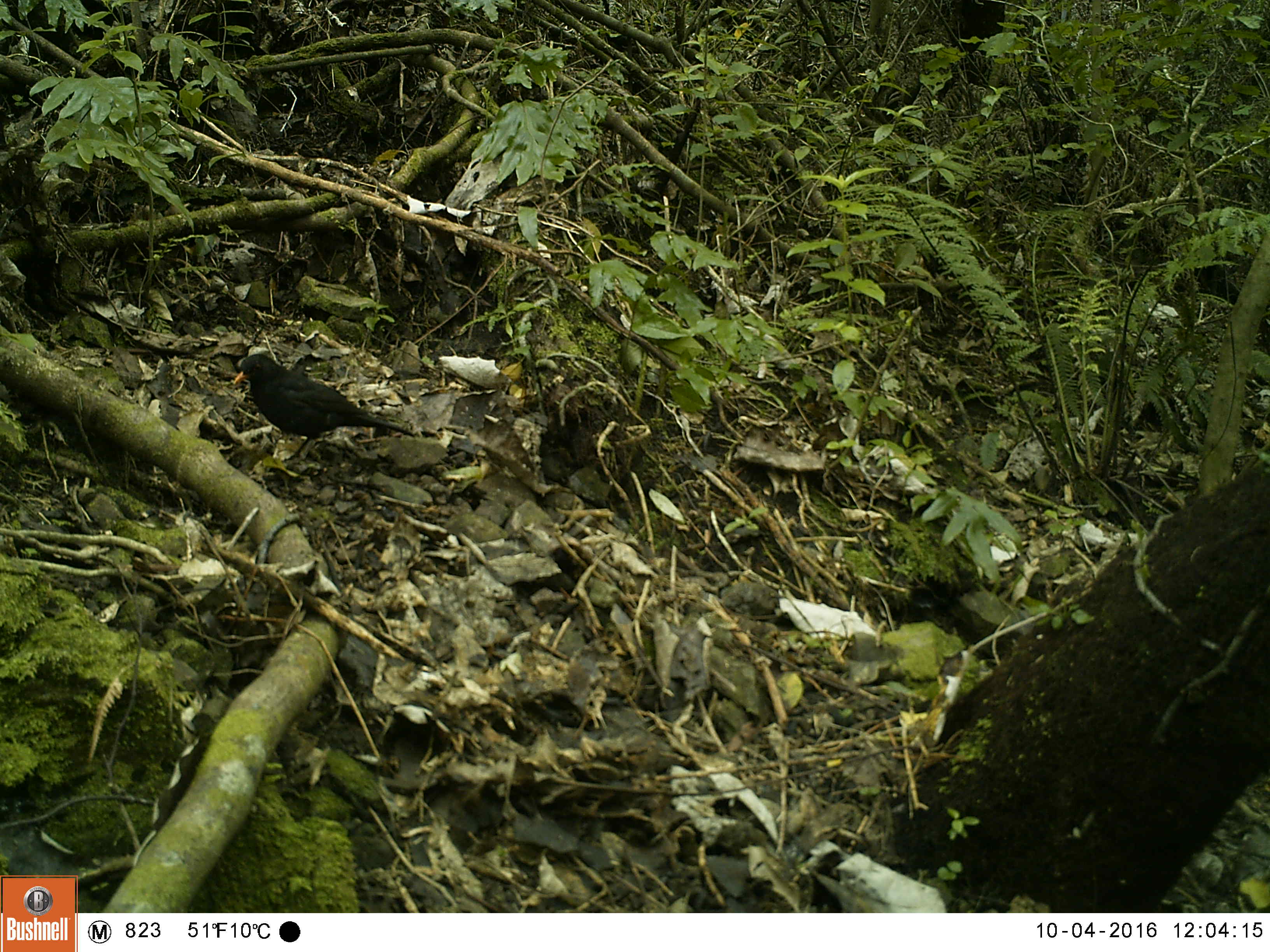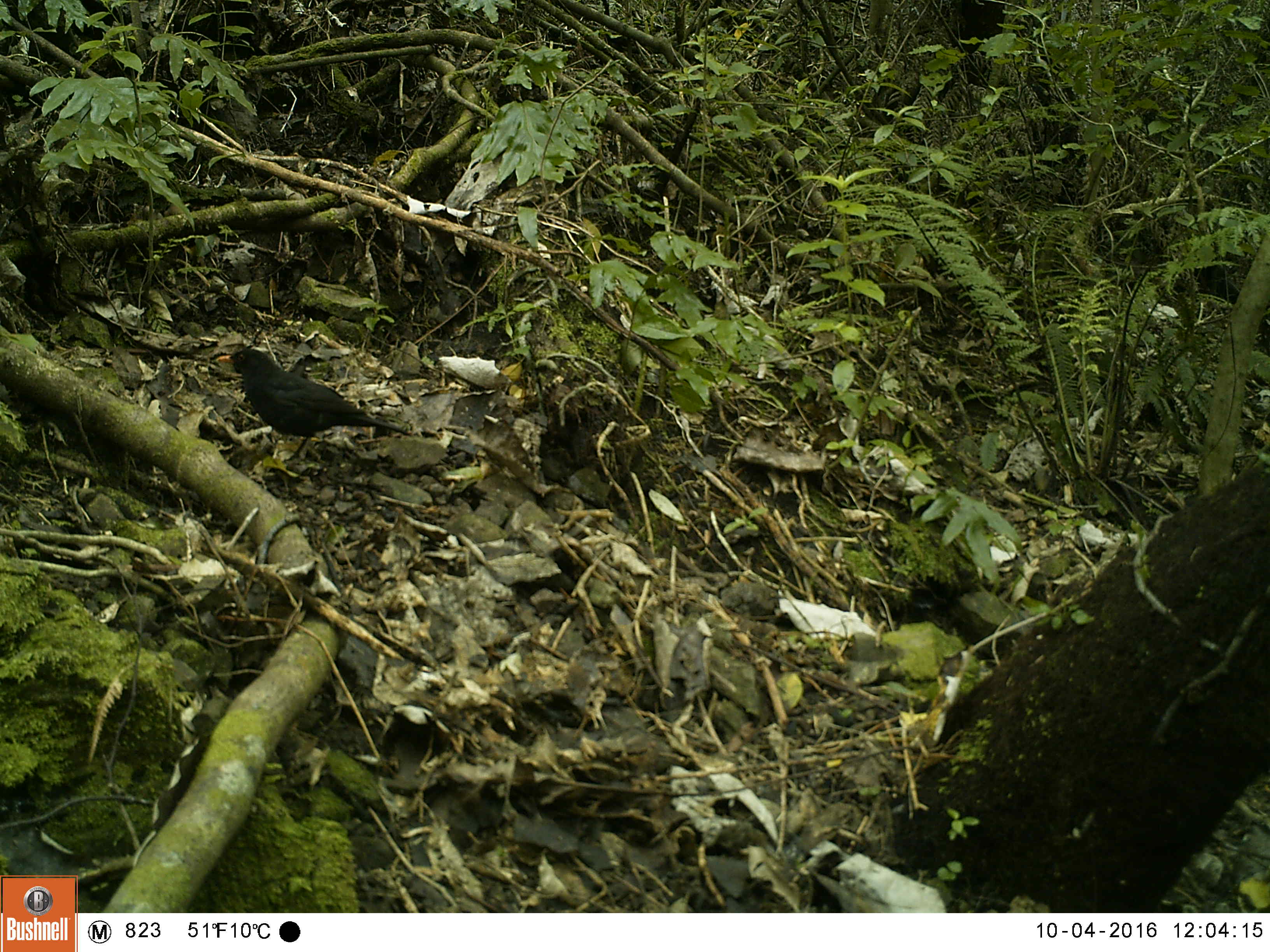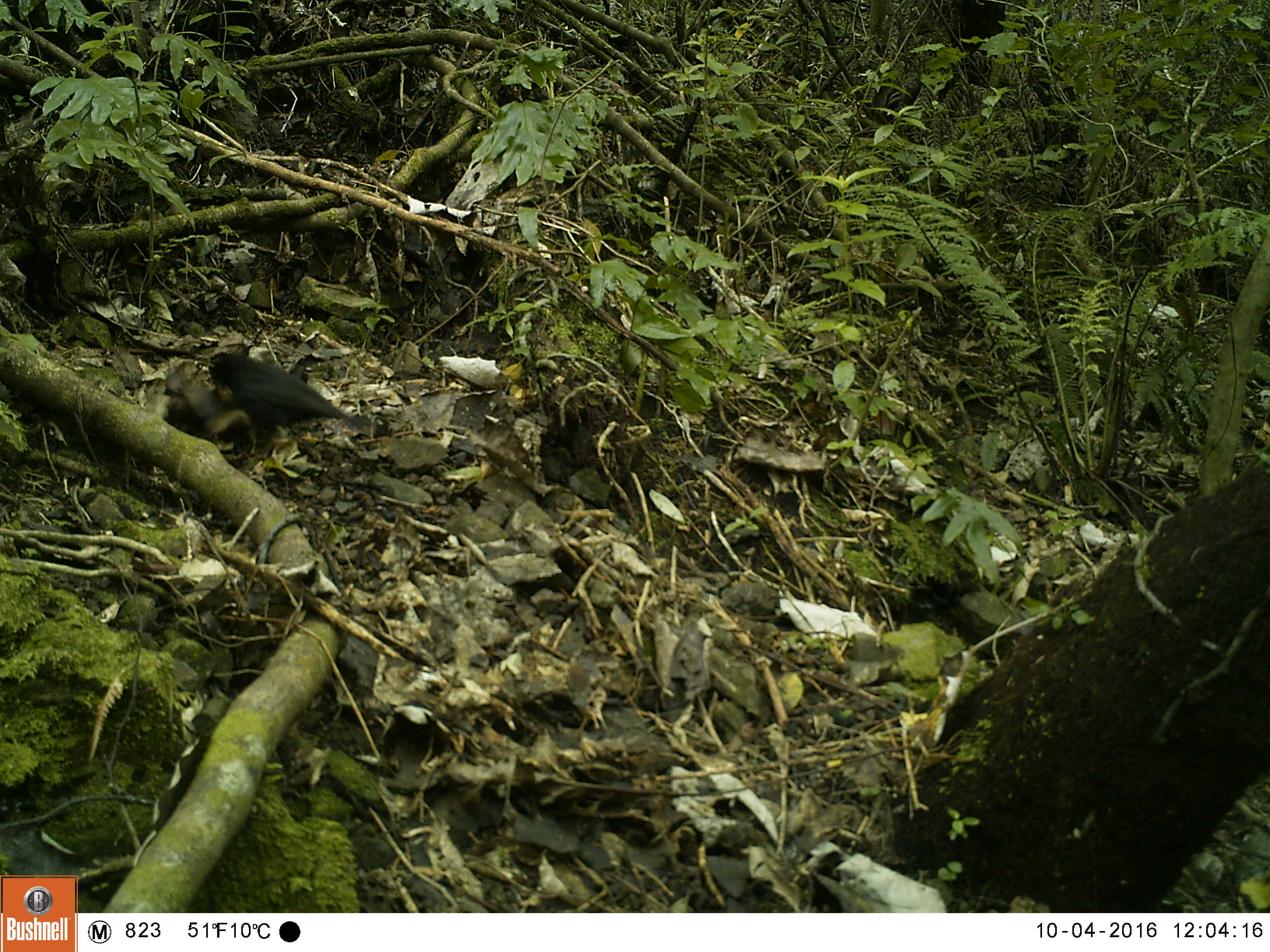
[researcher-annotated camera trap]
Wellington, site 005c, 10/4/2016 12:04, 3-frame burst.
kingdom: Animalia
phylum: Chordata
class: Aves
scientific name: Aves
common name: bird